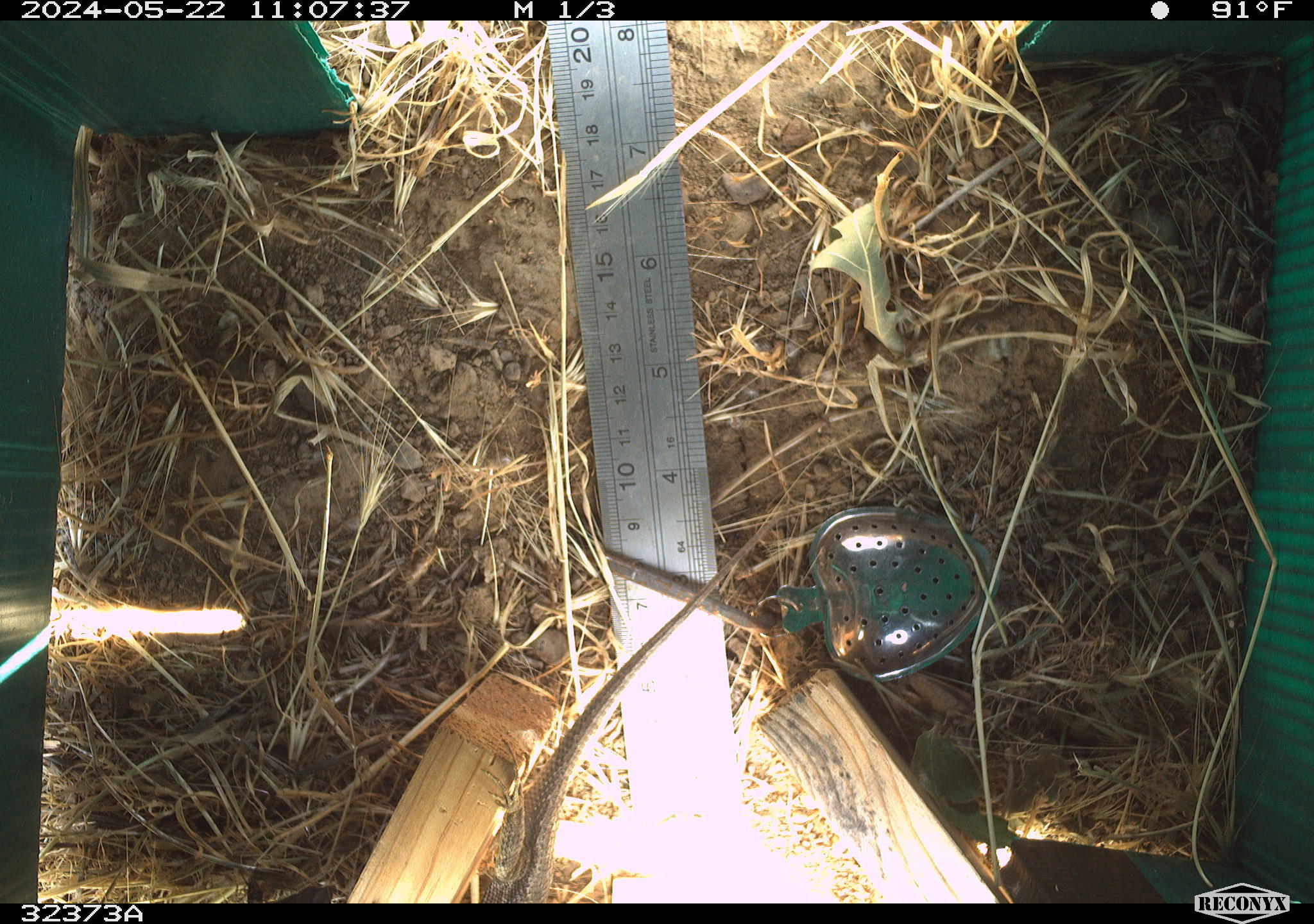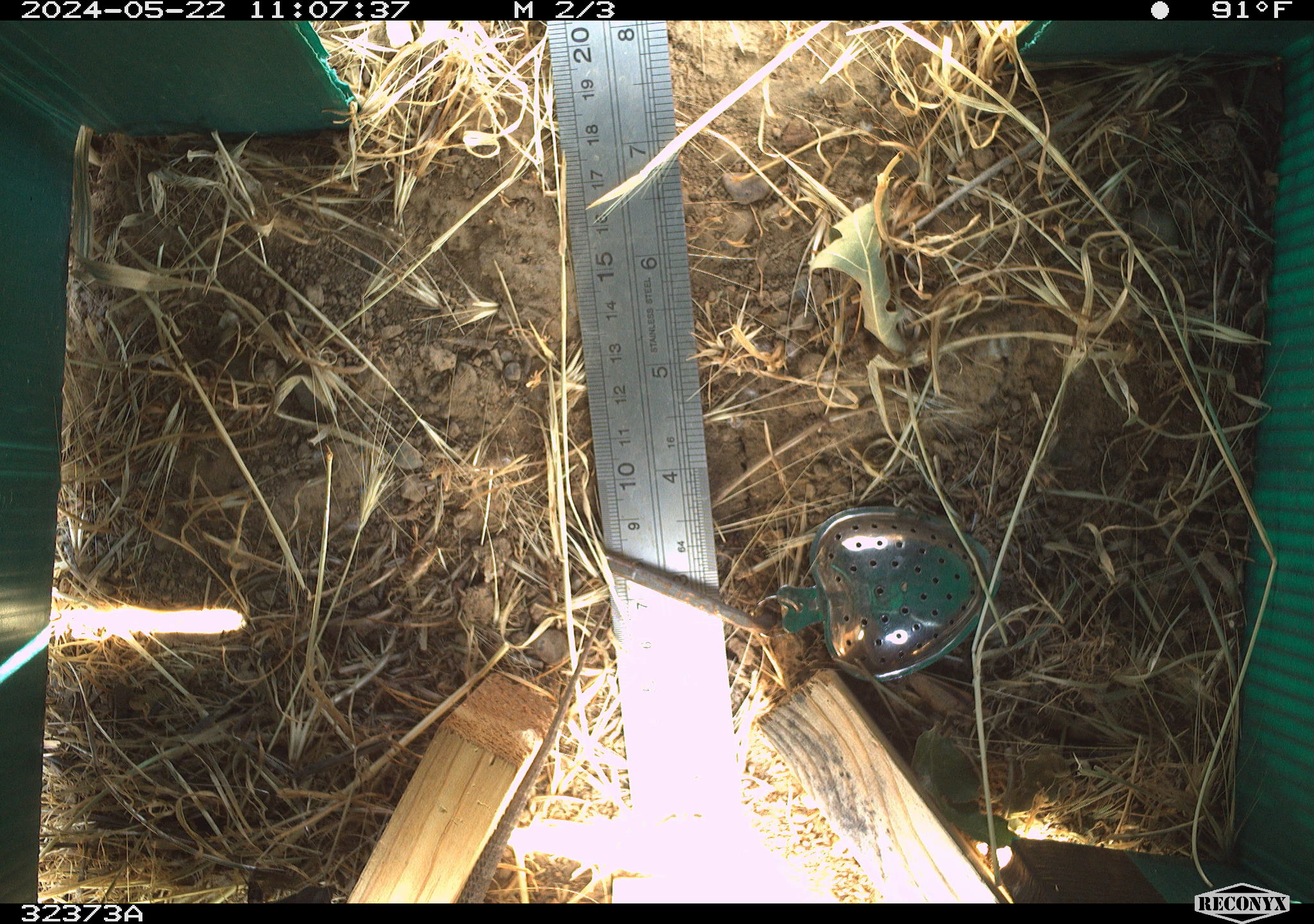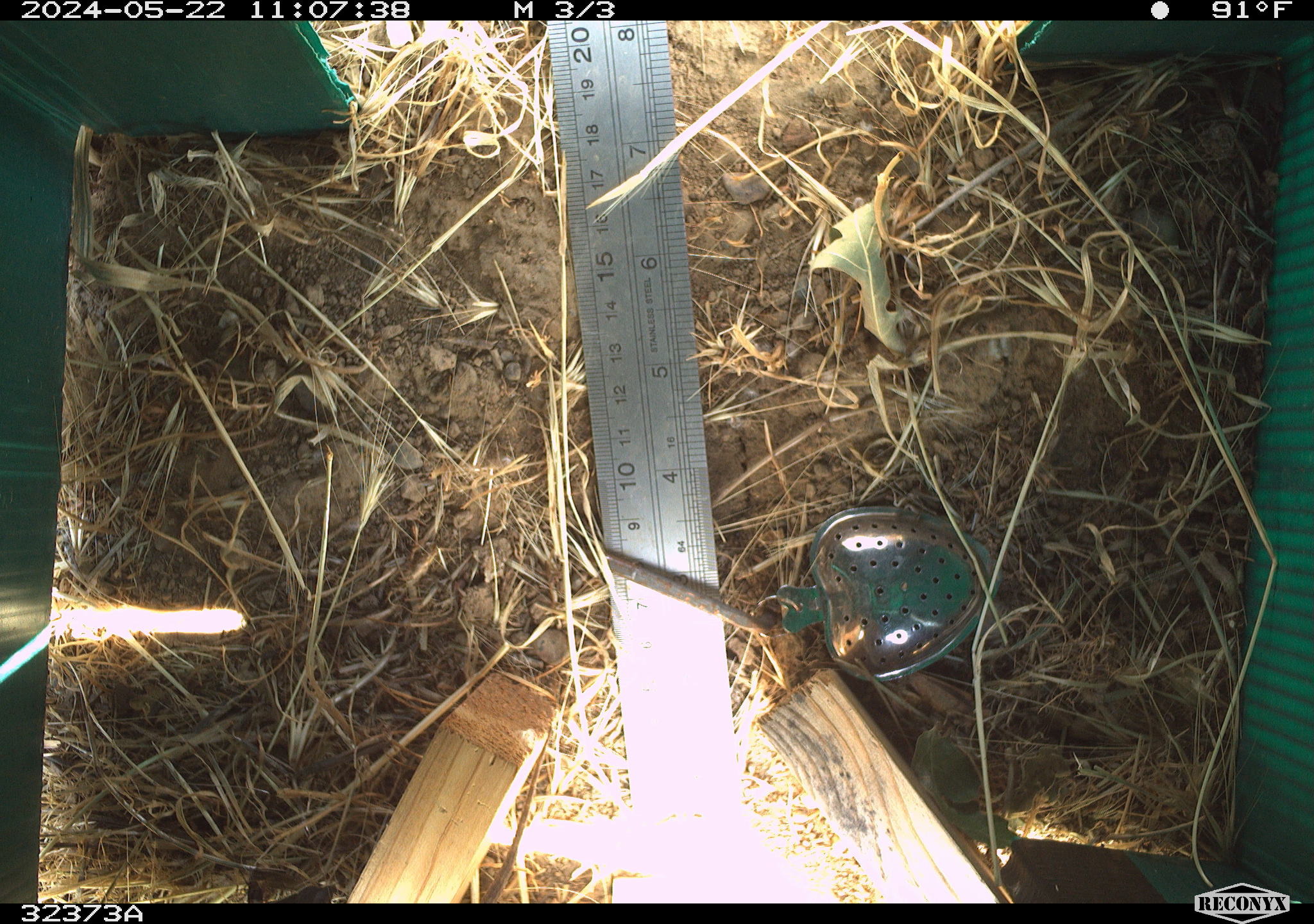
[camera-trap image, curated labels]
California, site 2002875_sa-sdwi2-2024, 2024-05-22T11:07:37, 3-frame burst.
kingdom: Animalia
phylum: Chordata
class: Reptilia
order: Squamata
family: Phrynosomatidae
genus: Sceloporus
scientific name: Sceloporus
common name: spiny lizards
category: sceloporus species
Sceloporus species (spiny lizards) (Sceloporus).